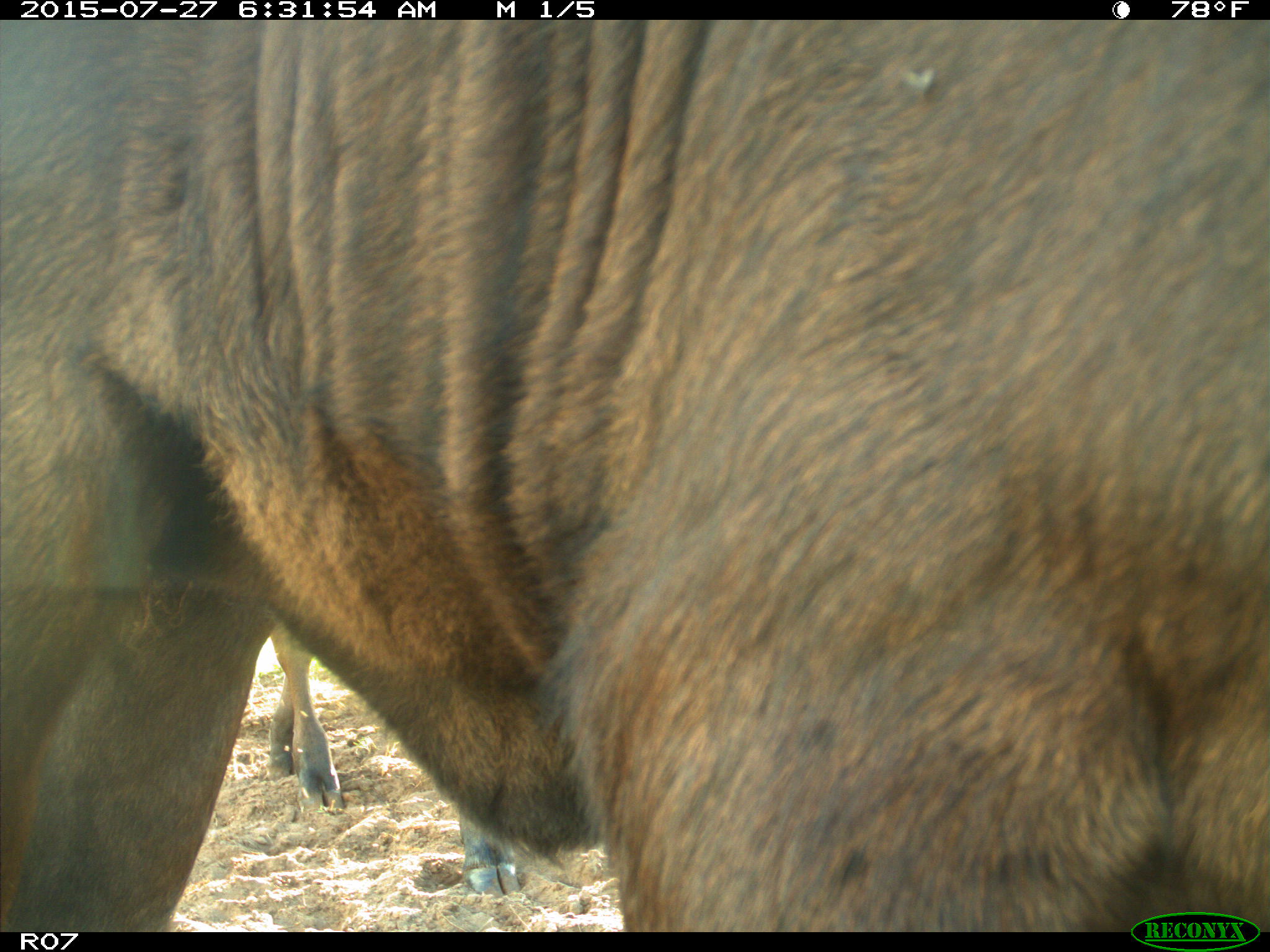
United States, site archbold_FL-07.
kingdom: Animalia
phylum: Chordata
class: Mammalia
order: Artiodactyla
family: Bovidae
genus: Bos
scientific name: Bos taurus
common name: domestic cow